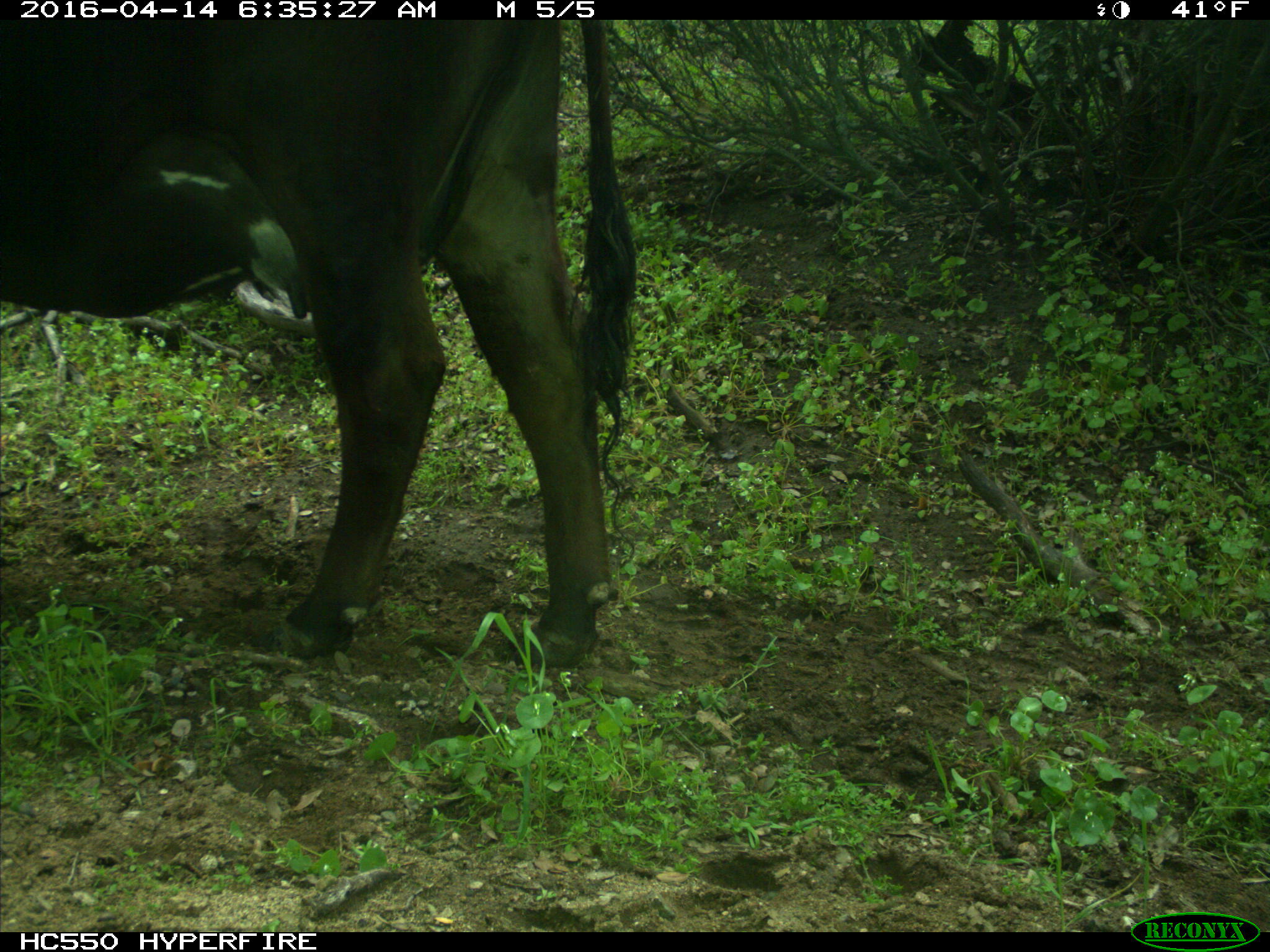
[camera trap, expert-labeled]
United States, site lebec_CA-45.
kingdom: Animalia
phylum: Chordata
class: Mammalia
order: Artiodactyla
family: Bovidae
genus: Bos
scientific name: Bos taurus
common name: domestic cow